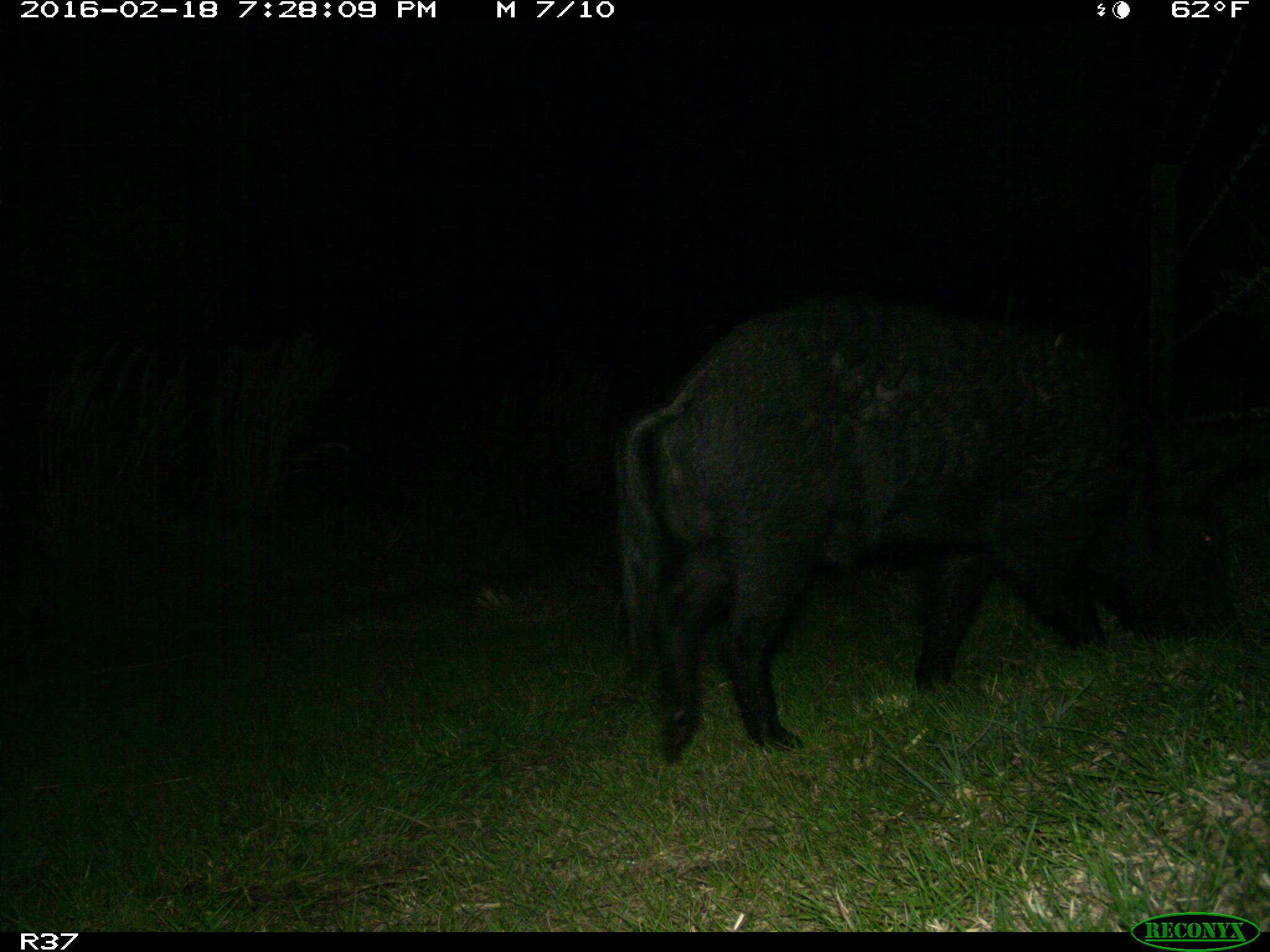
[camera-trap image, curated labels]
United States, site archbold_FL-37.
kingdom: Animalia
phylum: Chordata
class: Mammalia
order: Artiodactyla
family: Suidae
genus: Sus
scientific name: Sus scrofa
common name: wild boar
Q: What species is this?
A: Sus scrofa (wild boar).